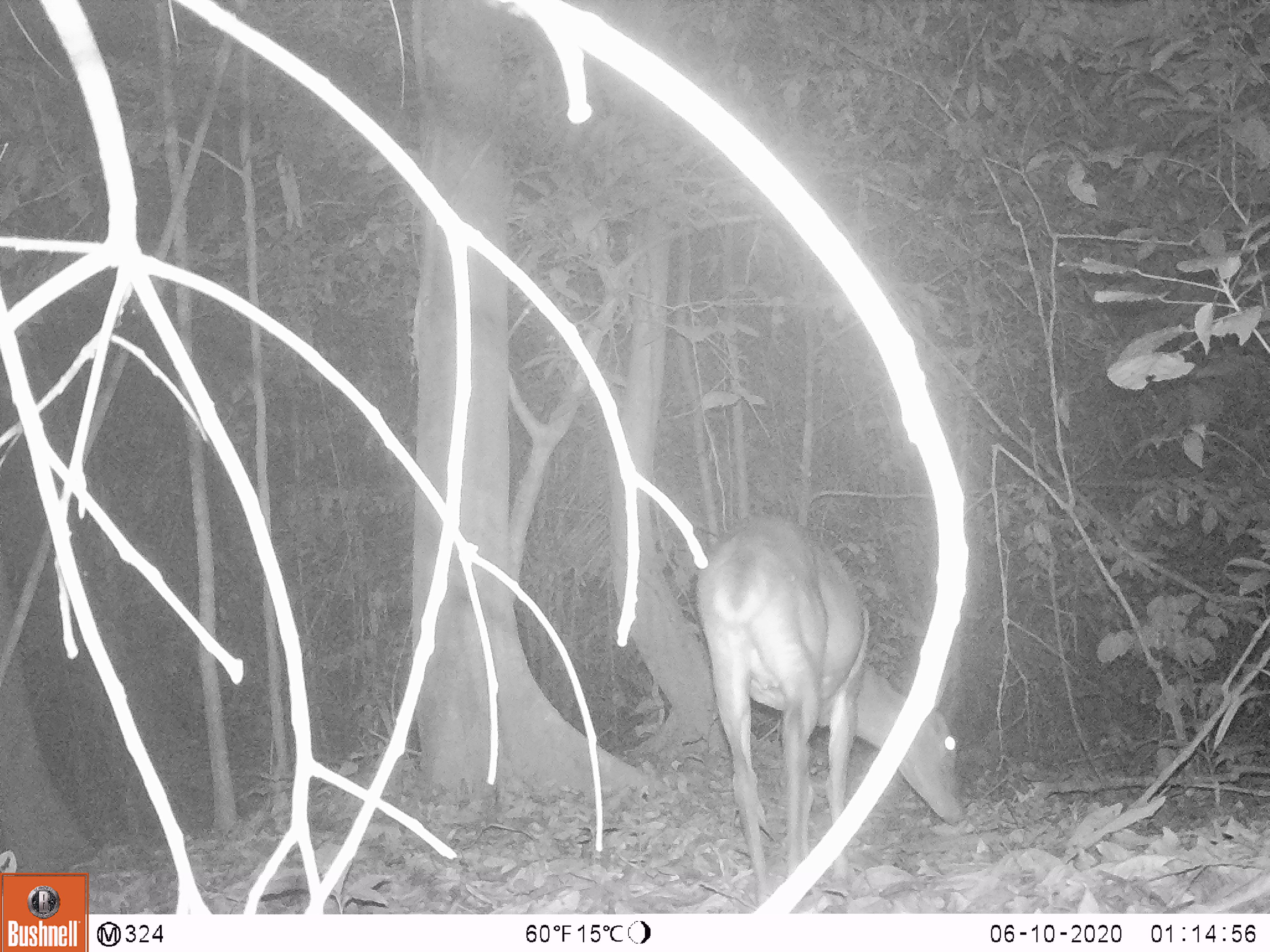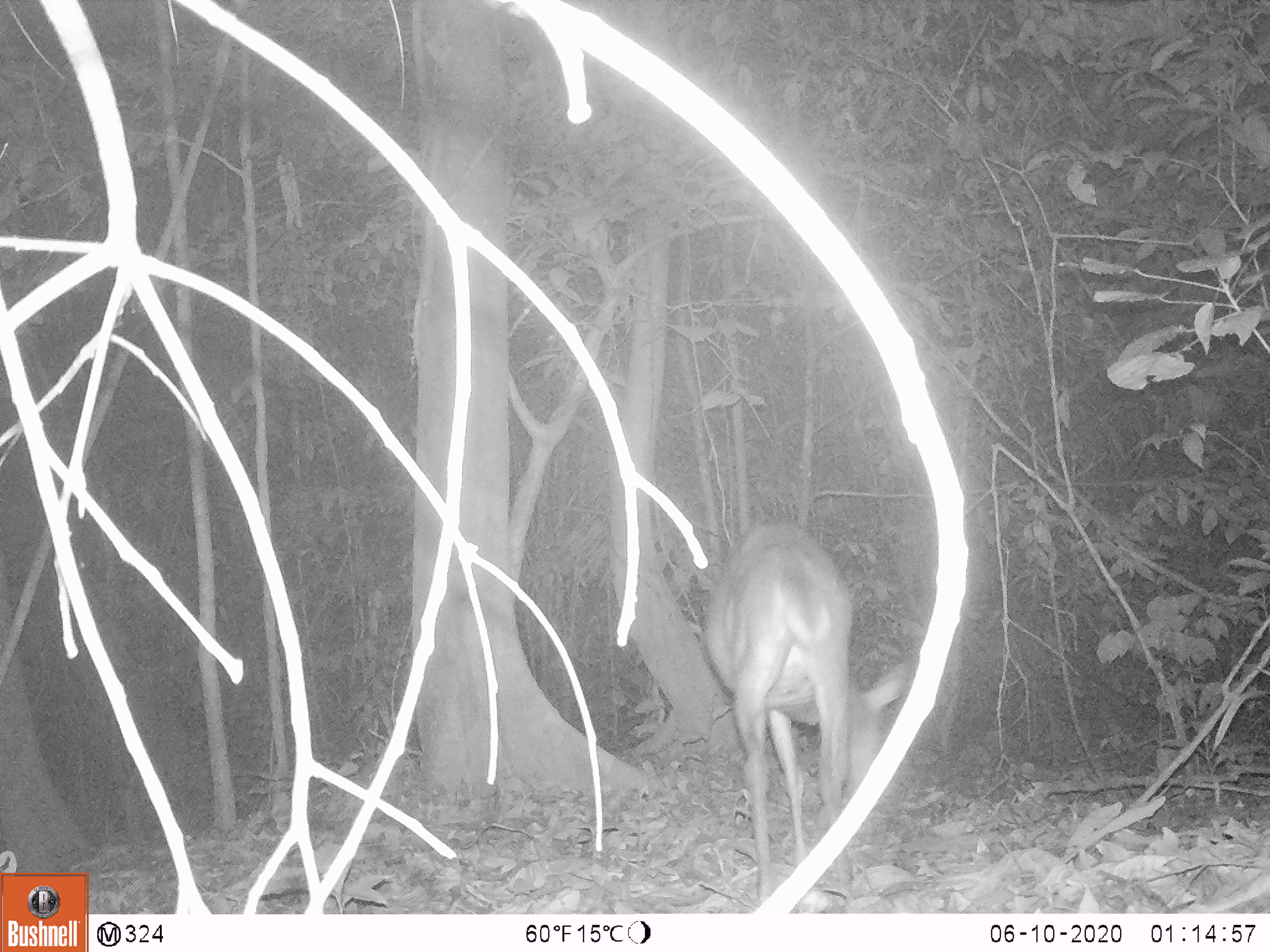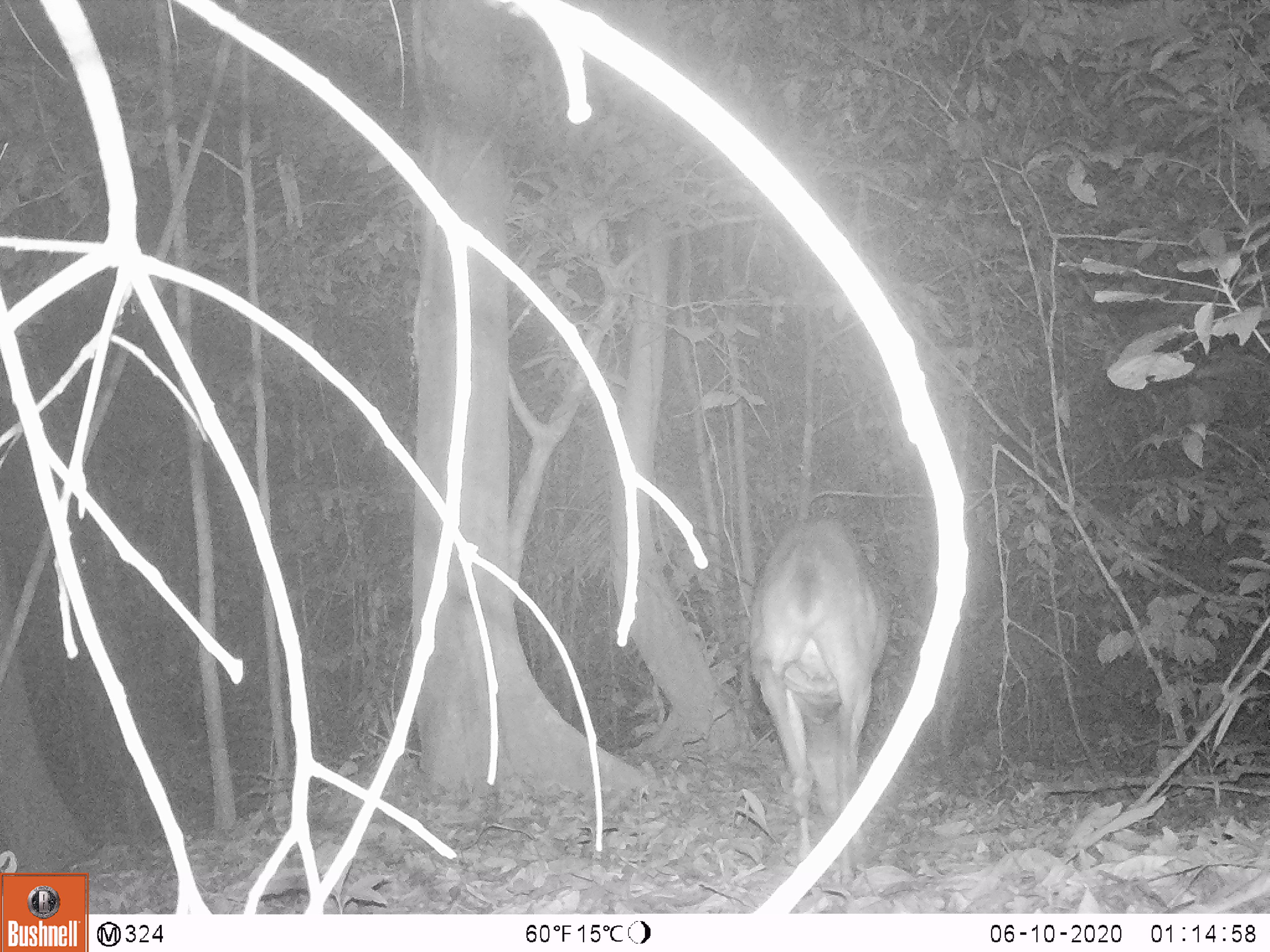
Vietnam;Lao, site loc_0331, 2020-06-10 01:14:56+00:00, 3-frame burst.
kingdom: Animalia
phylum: Chordata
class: Mammalia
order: Artiodactyla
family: Cervidae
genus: Muntiacus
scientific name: Muntiacus vuquangensis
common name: large-antlered muntjac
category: large antlered muntjac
Large antlered muntjac (large-antlered muntjac) (Muntiacus vuquangensis). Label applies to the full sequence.